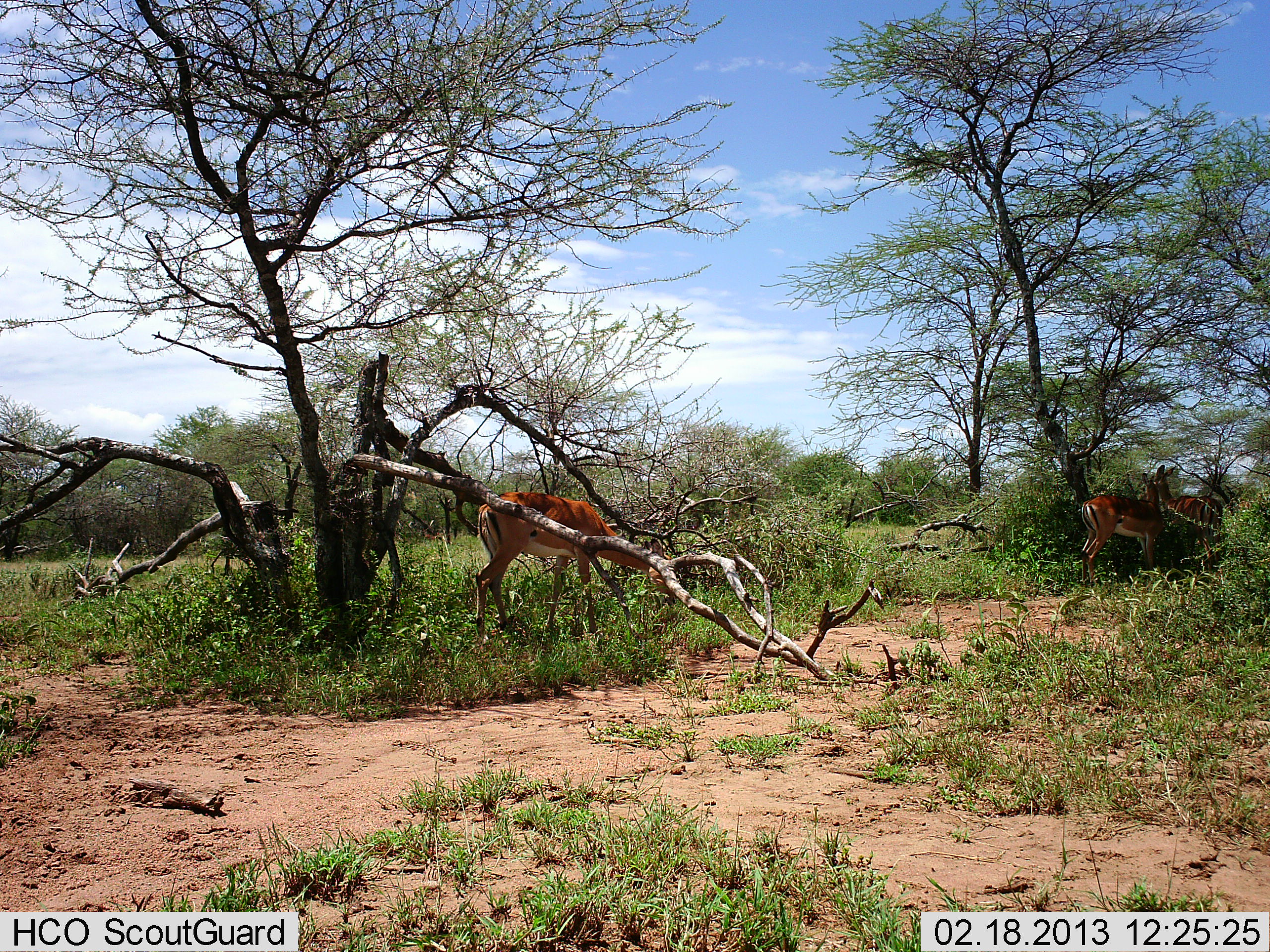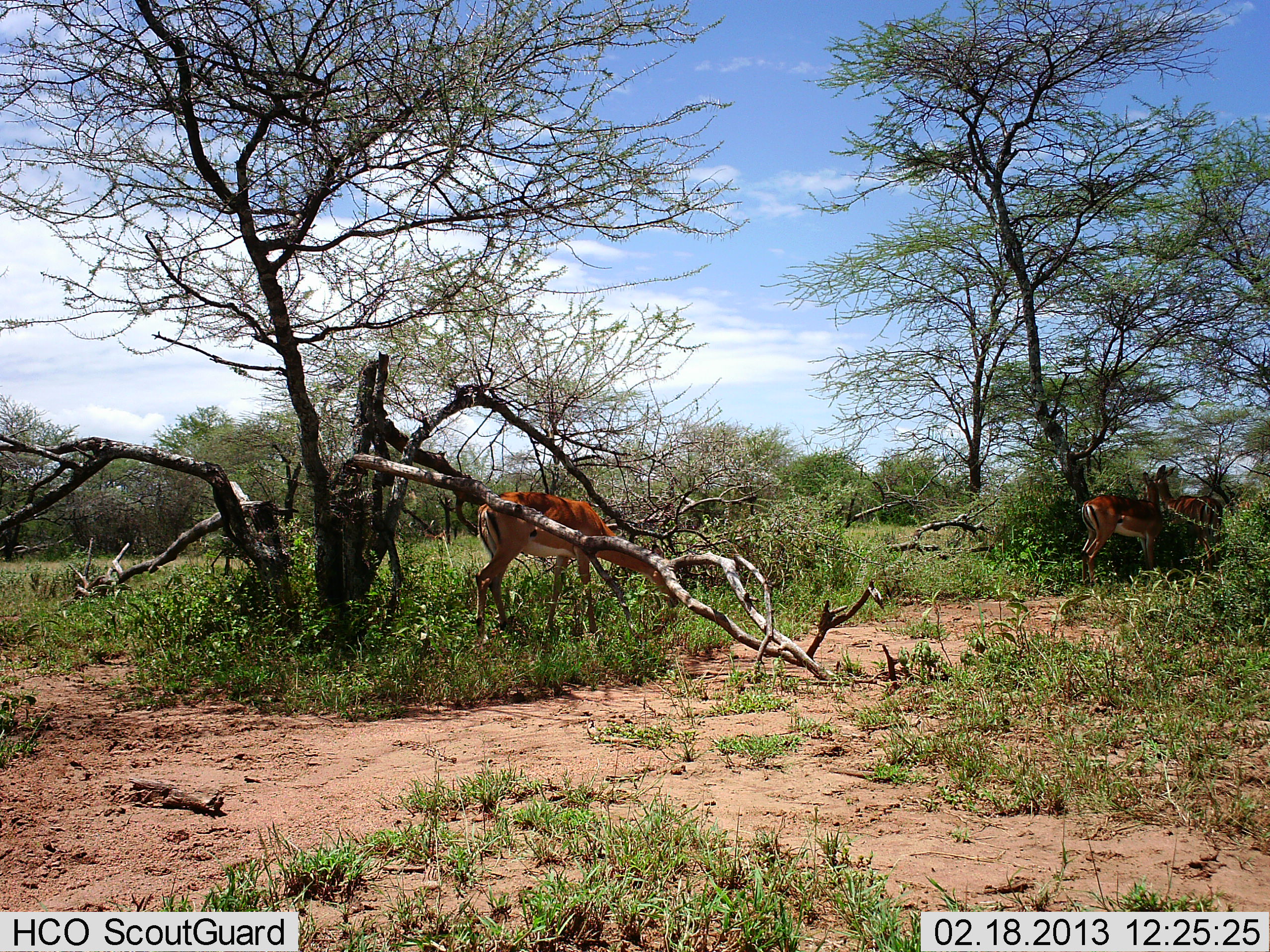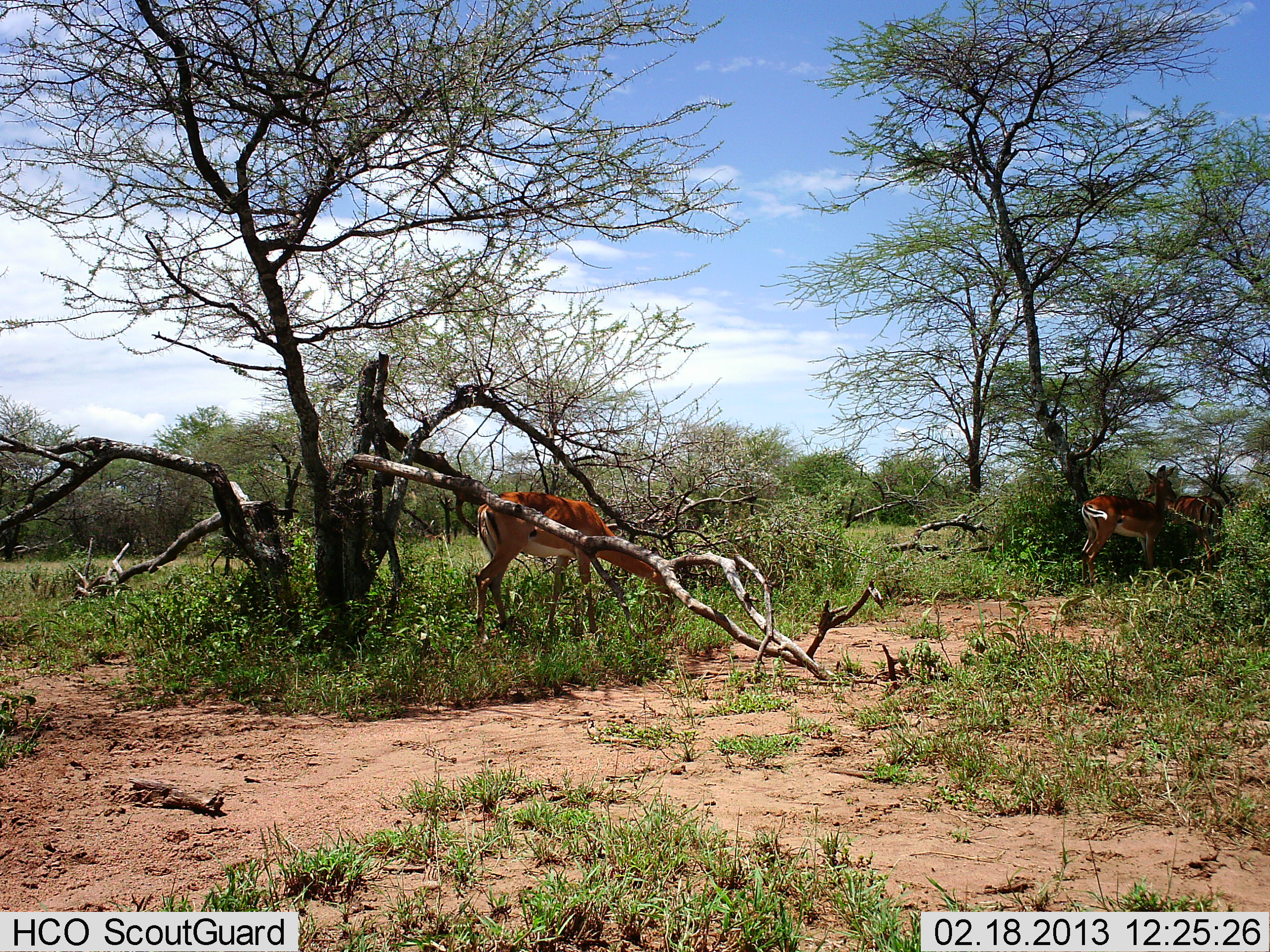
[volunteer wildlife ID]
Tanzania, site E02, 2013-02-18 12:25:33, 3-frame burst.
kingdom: Animalia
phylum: Chordata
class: Mammalia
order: Artiodactyla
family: Bovidae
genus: Aepyceros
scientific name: Aepyceros melampus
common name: impala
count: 3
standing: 64%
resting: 4%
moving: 7%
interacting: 7%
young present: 0%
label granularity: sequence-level